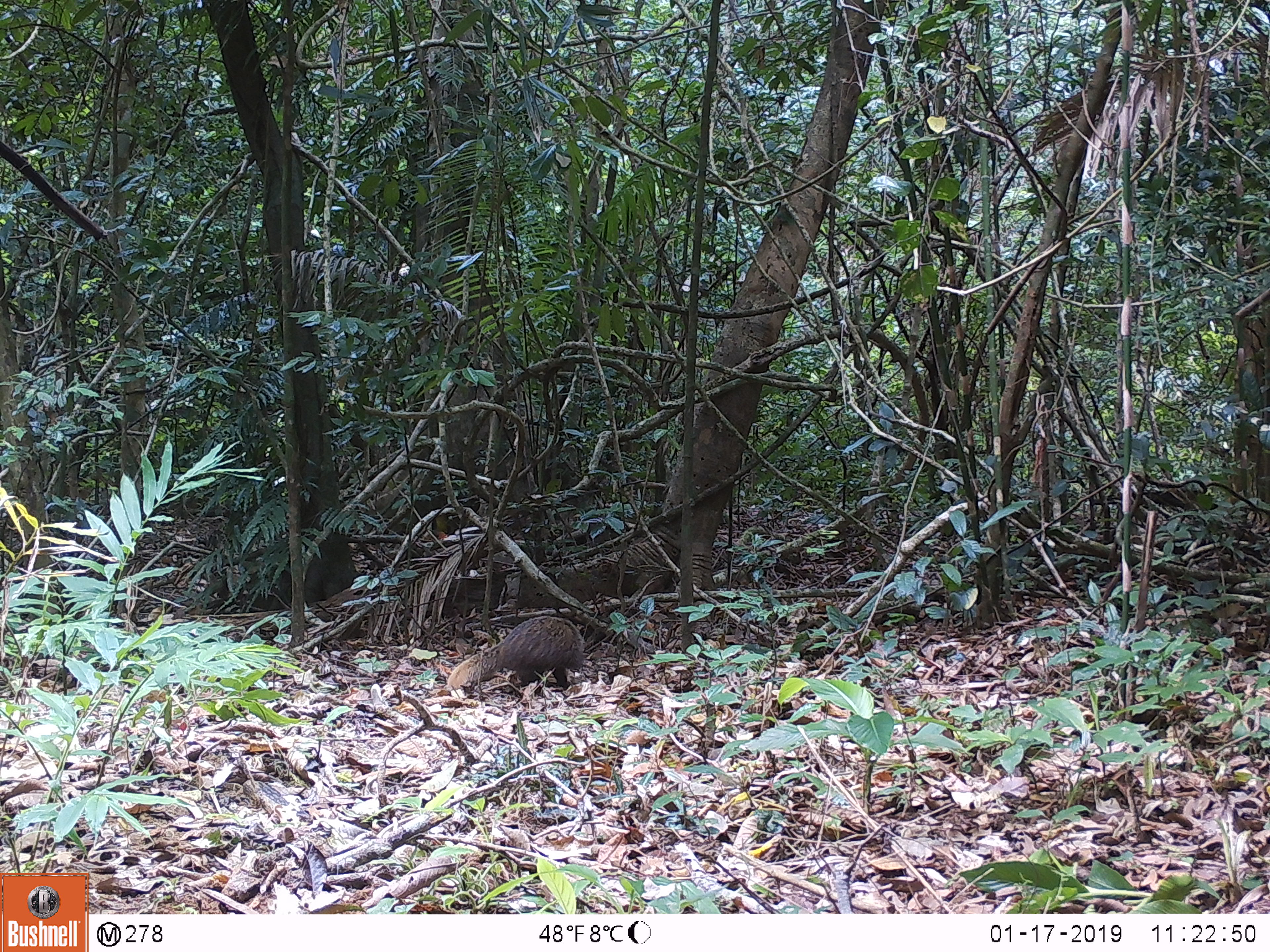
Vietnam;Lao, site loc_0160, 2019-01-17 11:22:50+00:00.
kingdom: Animalia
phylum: Chordata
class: Mammalia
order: Carnivora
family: Herpestidae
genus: Urva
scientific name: Urva urva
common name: crab-eating mongoose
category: crab eating mongoose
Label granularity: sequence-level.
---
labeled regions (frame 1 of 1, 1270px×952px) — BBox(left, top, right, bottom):
crab eating mongoose: BBox(446, 616, 586, 694)